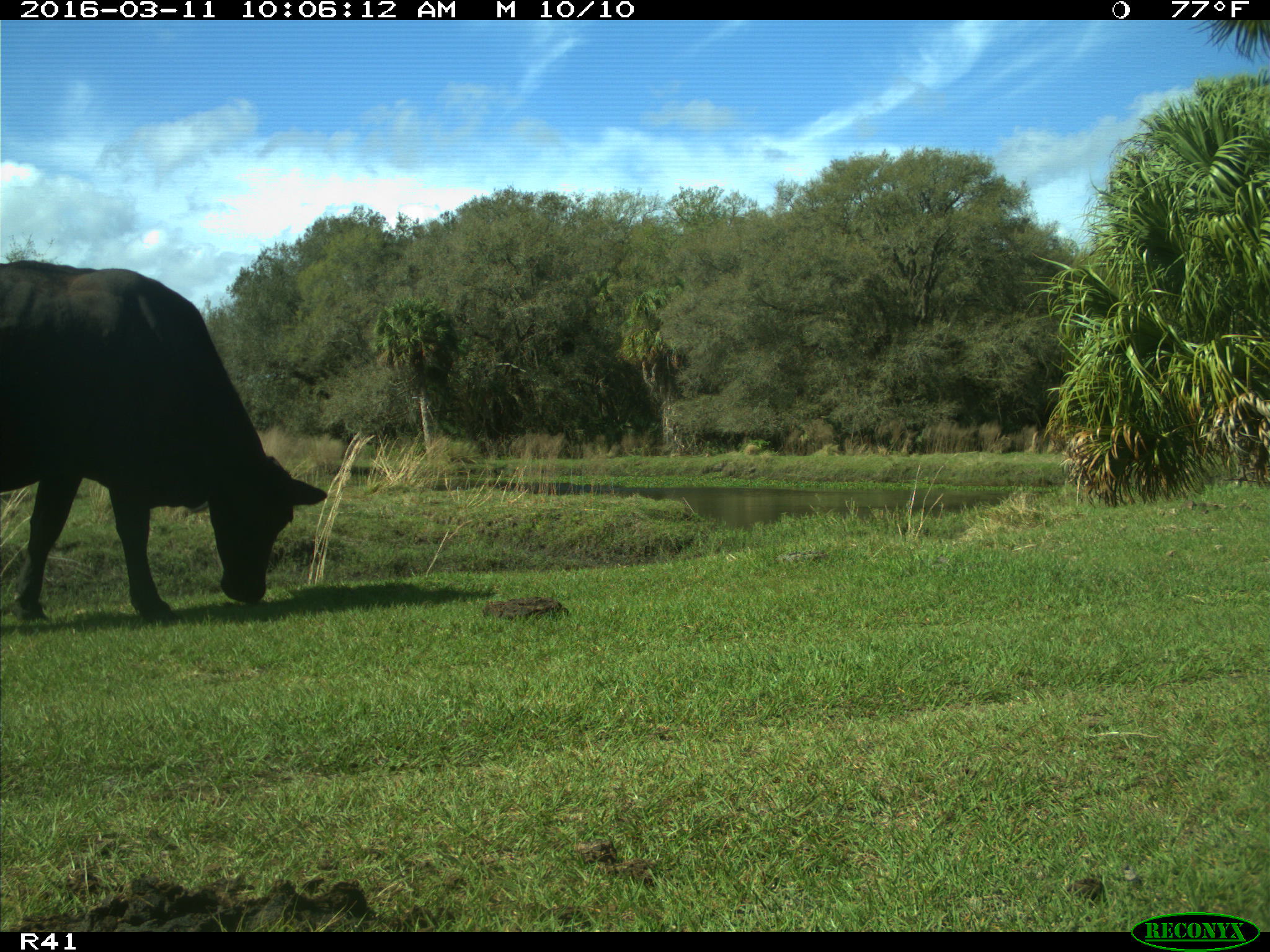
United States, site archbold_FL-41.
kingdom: Animalia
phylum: Chordata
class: Mammalia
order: Artiodactyla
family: Bovidae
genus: Bos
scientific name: Bos taurus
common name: domestic cow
Bos taurus (domestic cow).